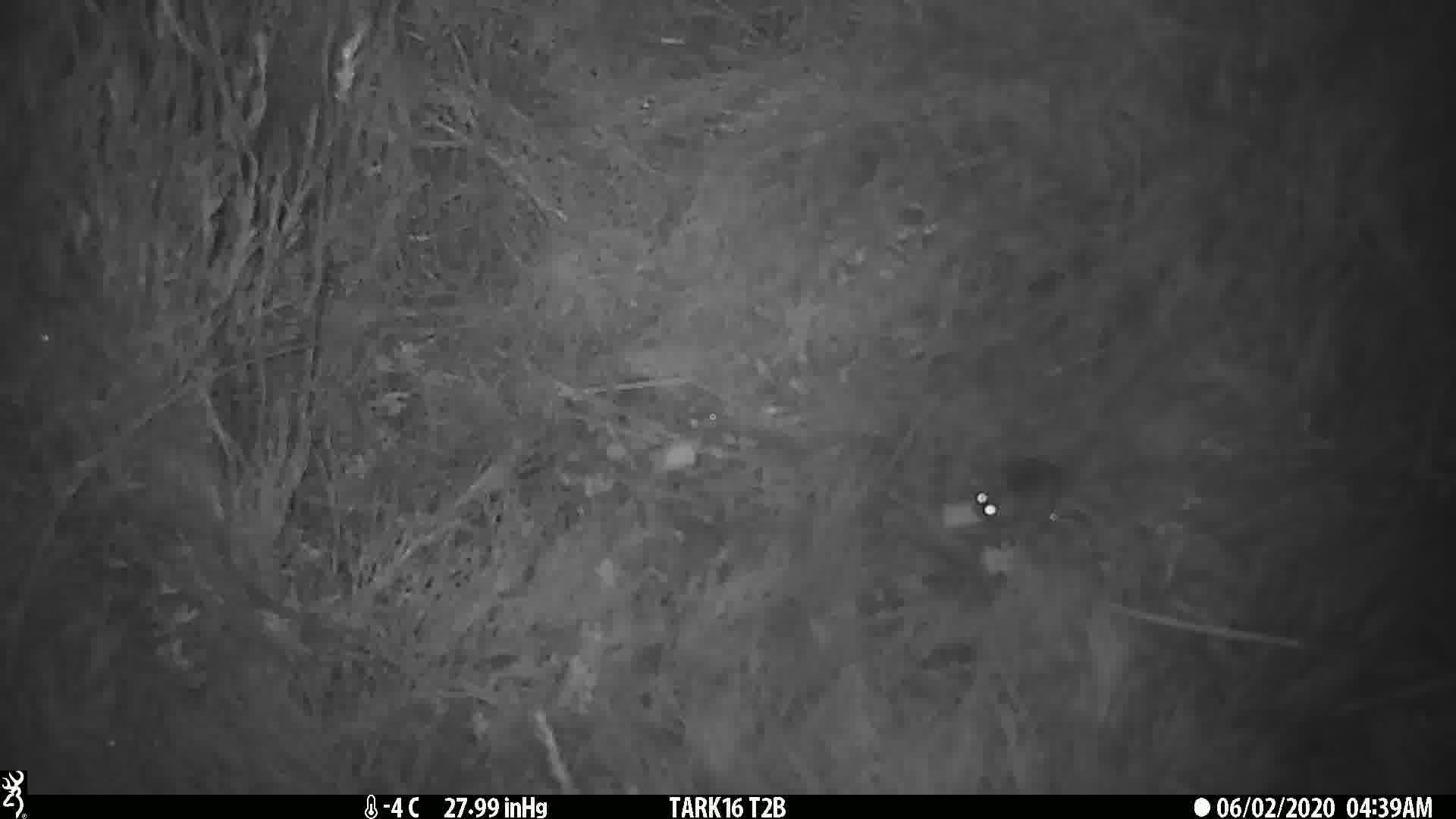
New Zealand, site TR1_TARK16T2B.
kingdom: Animalia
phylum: Chordata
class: Mammalia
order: Rodentia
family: Muridae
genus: Mus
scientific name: Mus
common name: mouse